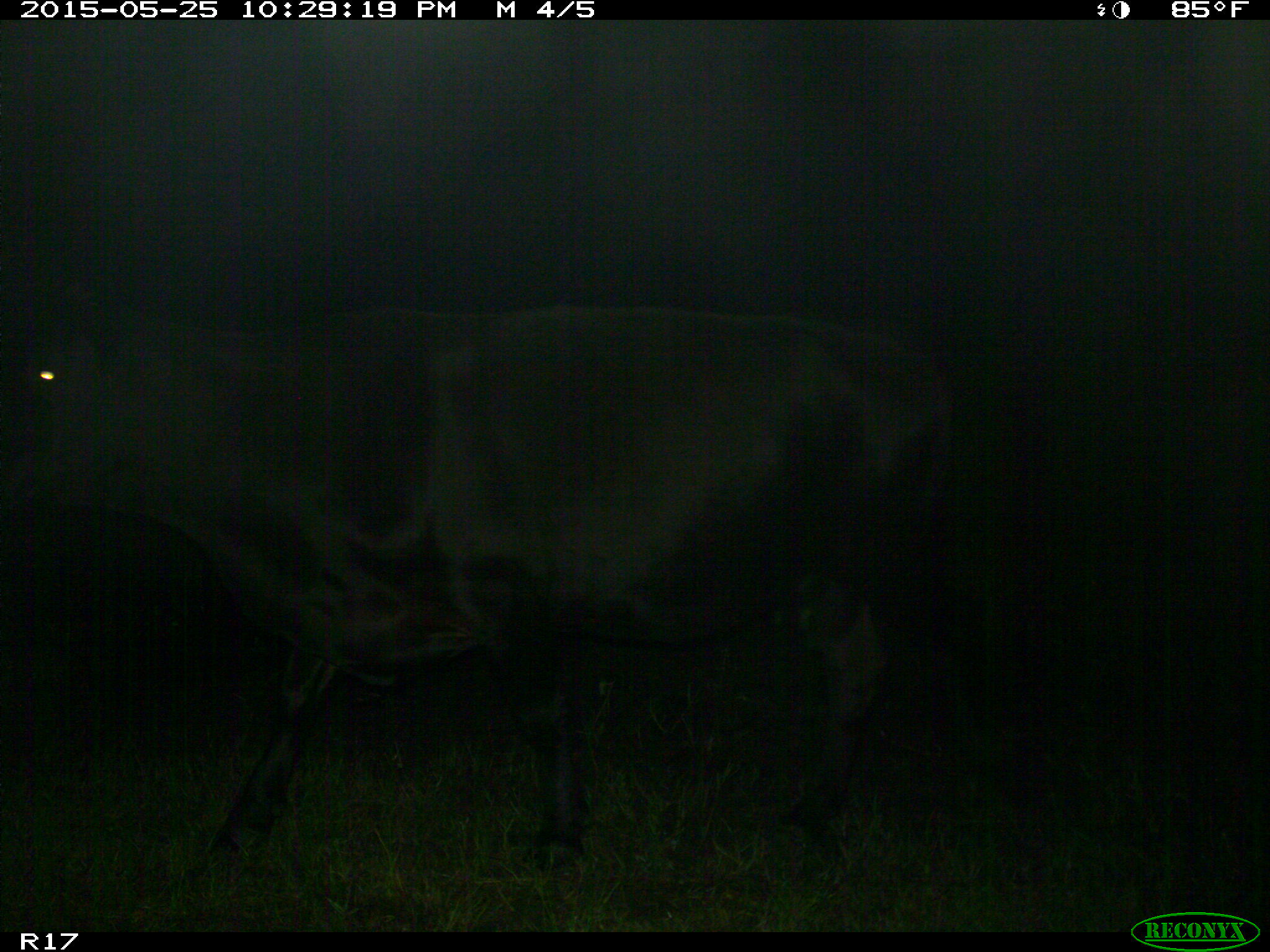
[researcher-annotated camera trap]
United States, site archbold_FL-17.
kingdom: Animalia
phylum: Chordata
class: Mammalia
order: Artiodactyla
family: Bovidae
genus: Bos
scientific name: Bos taurus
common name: domestic cow